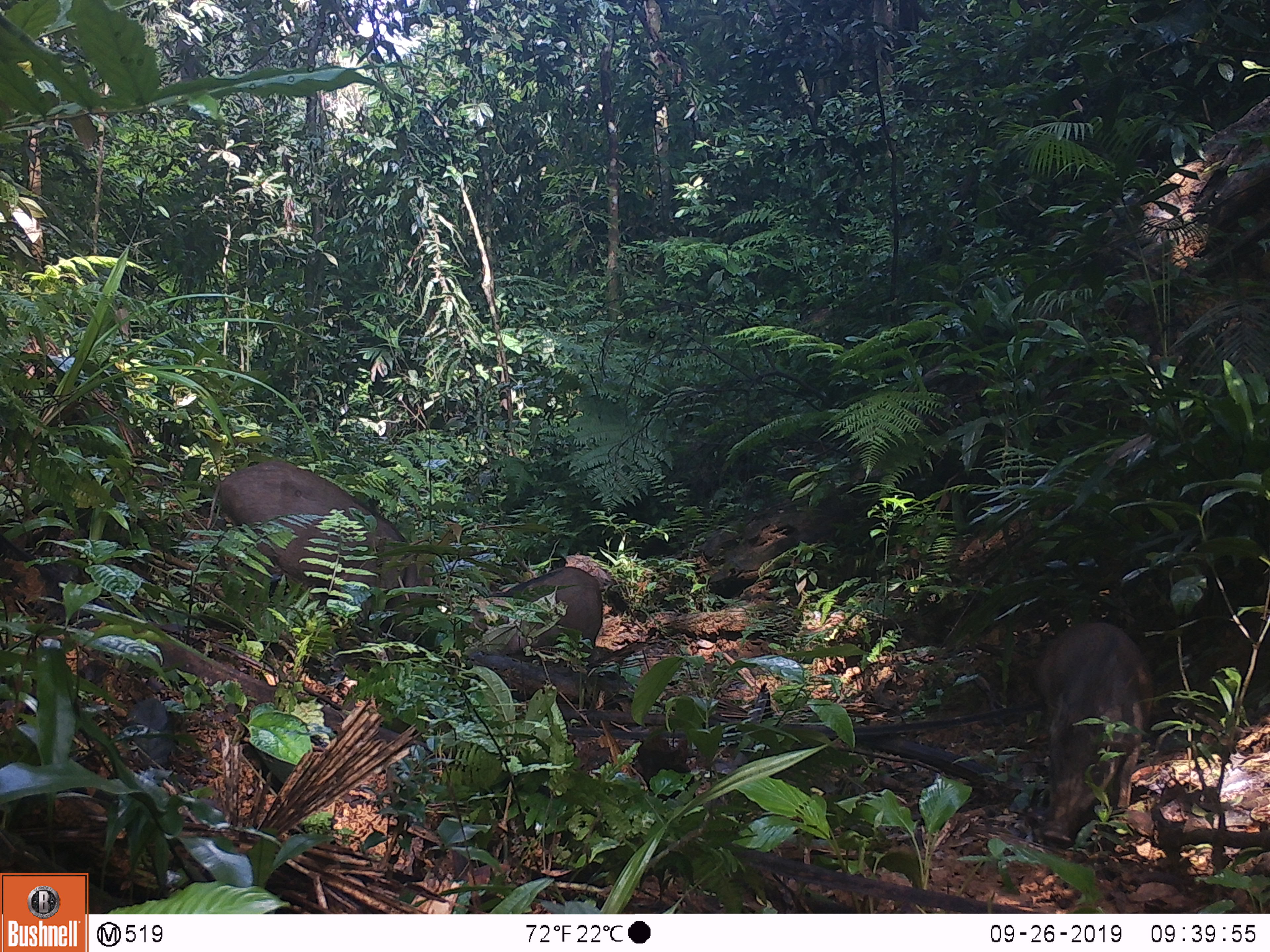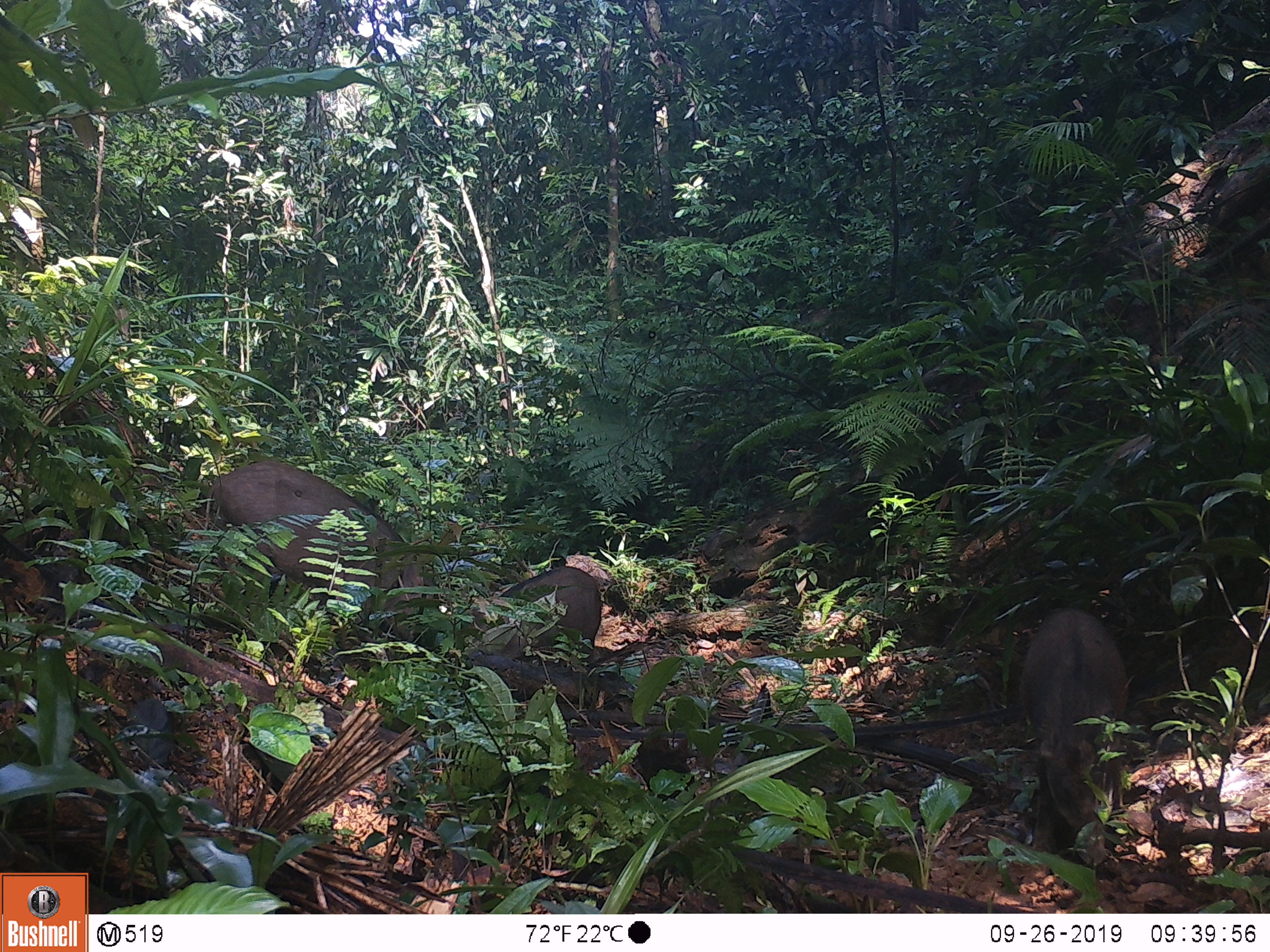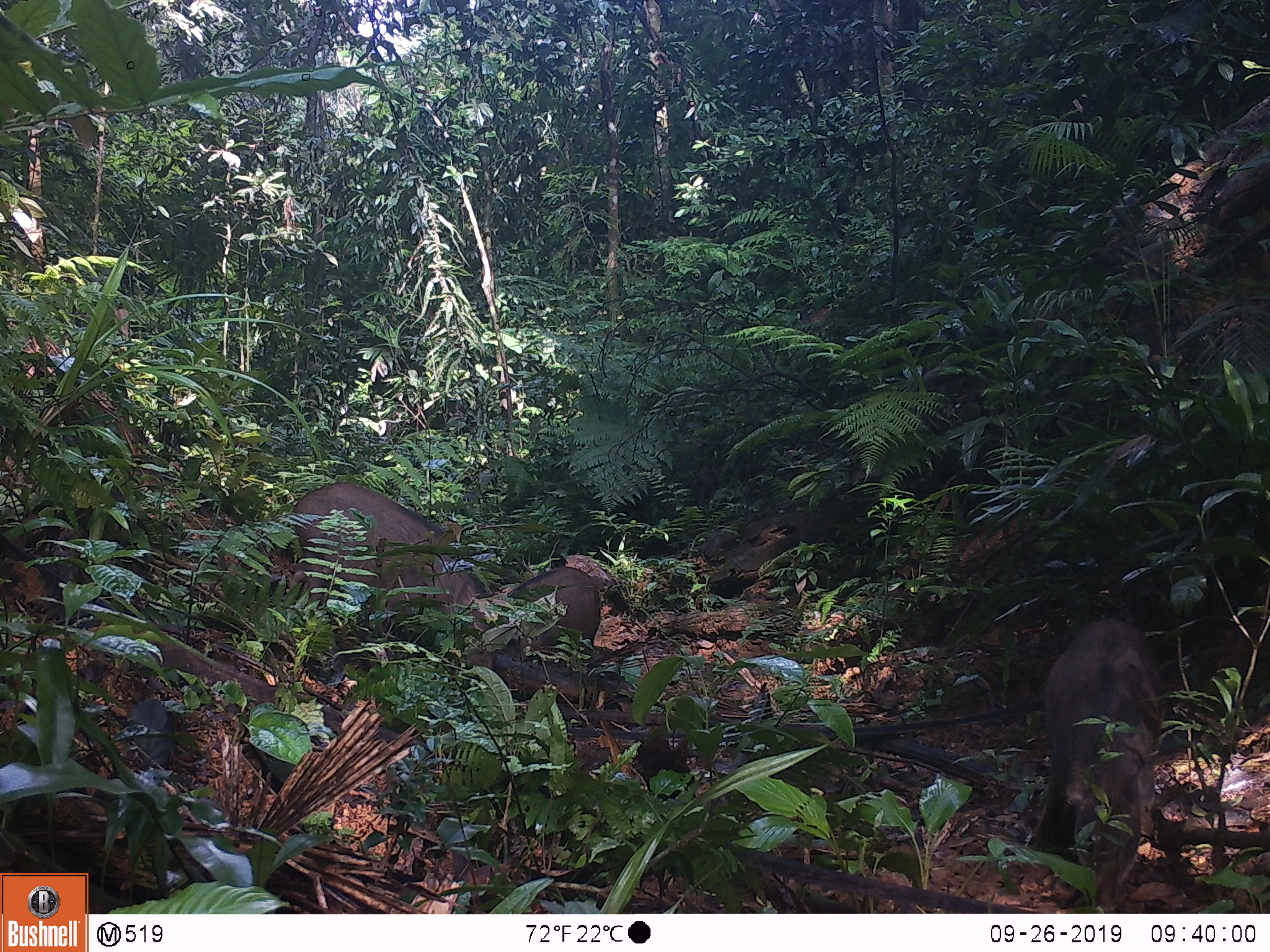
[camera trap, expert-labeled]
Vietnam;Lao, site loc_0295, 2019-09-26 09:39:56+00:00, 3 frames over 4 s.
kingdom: Animalia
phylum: Chordata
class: Mammalia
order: Artiodactyla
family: Suidae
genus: Sus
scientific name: Sus scrofa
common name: eurasian wild pig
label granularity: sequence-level